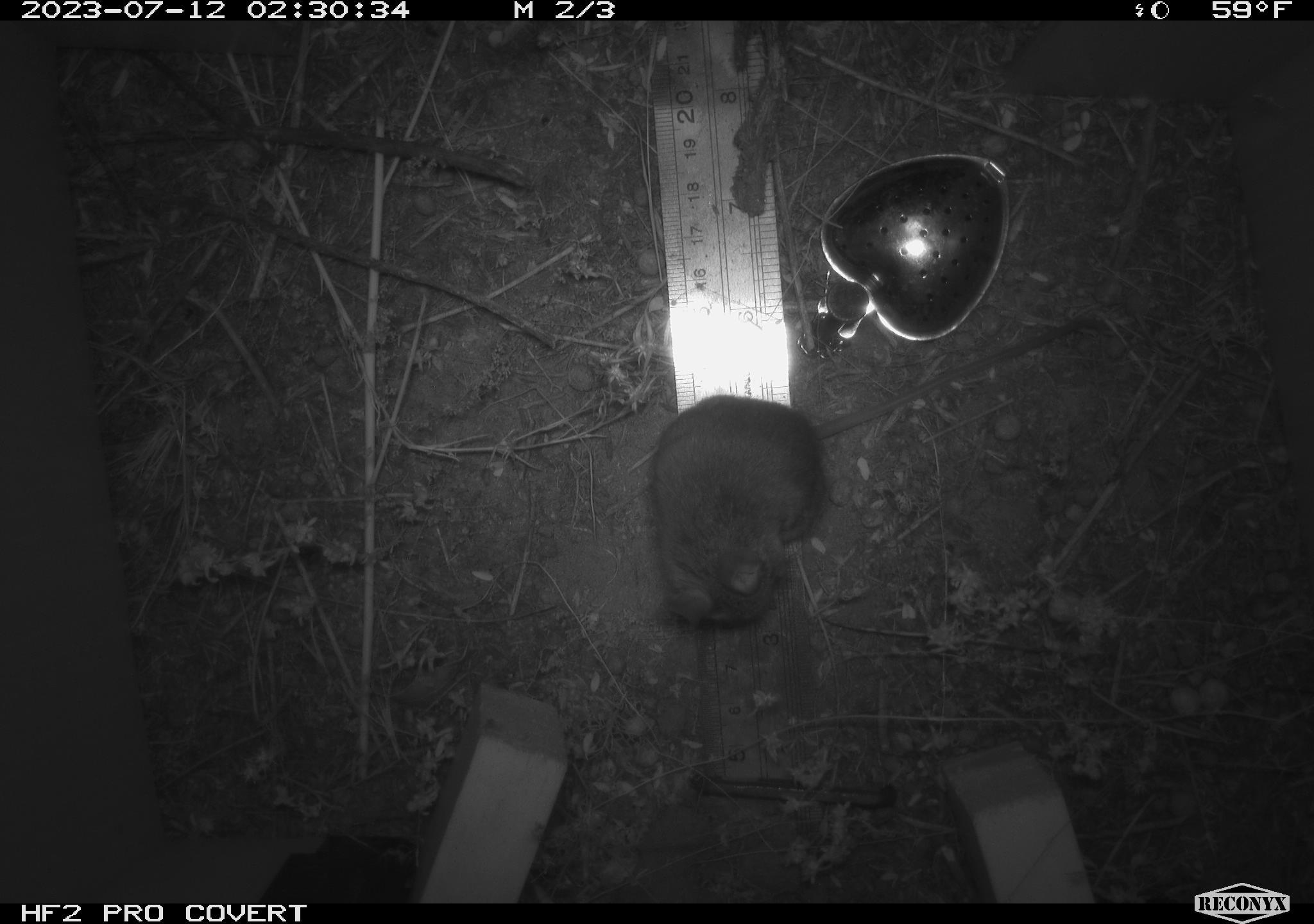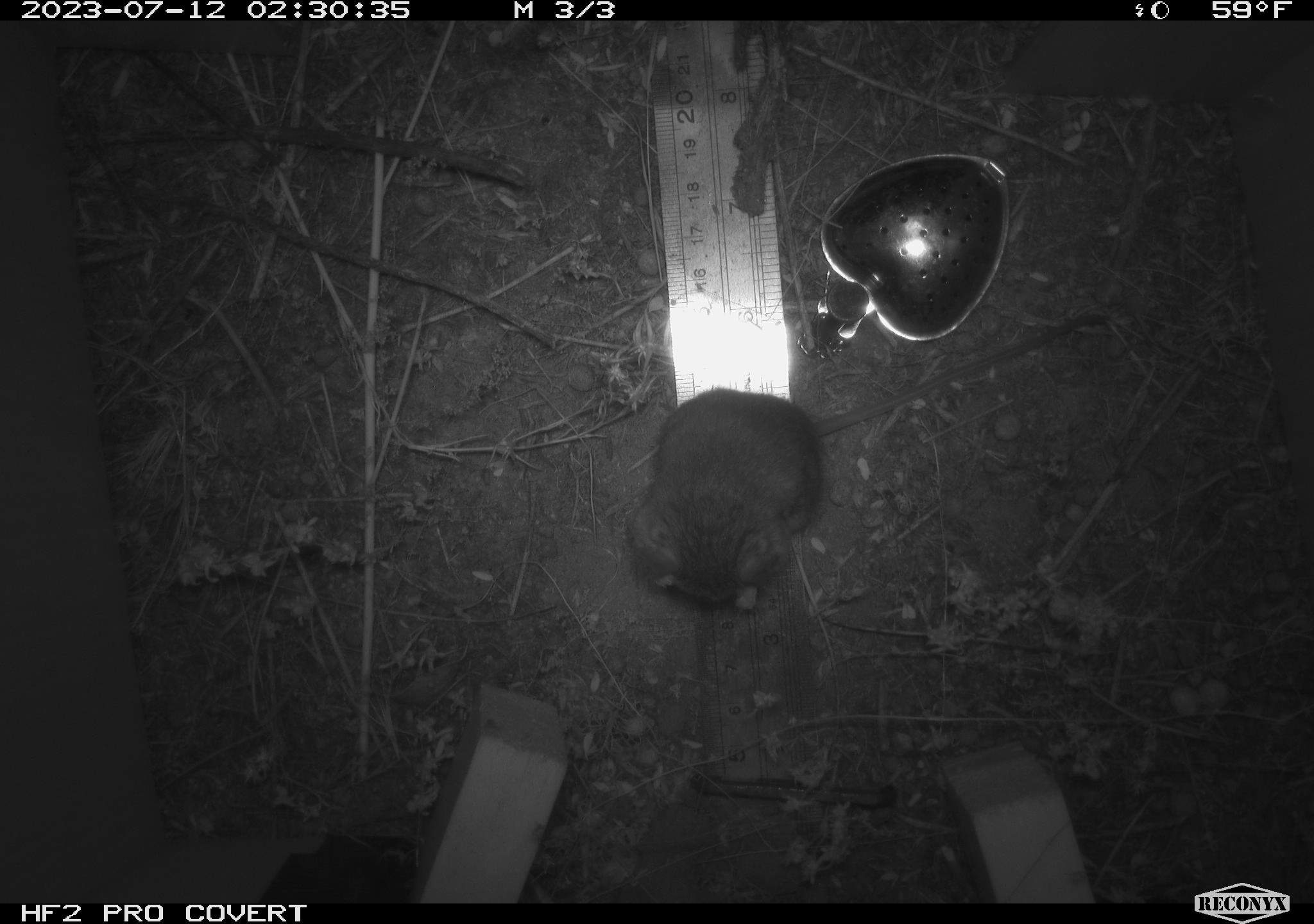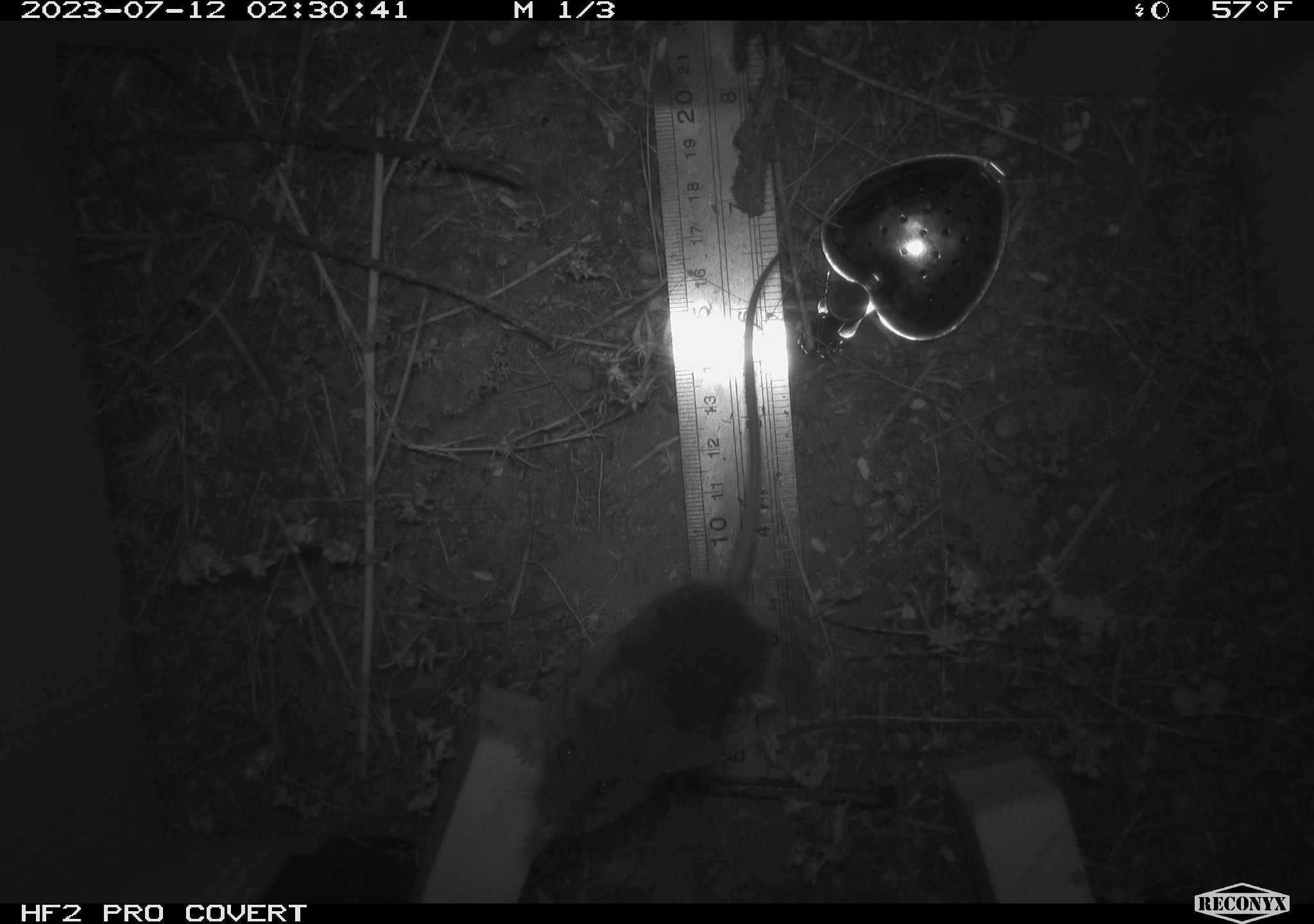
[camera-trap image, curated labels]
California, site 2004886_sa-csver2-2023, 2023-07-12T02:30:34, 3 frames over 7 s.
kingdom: Animalia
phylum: Chordata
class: Mammalia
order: Rodentia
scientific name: Rodentia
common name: mouse species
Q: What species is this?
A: Mouse species (Rodentia).